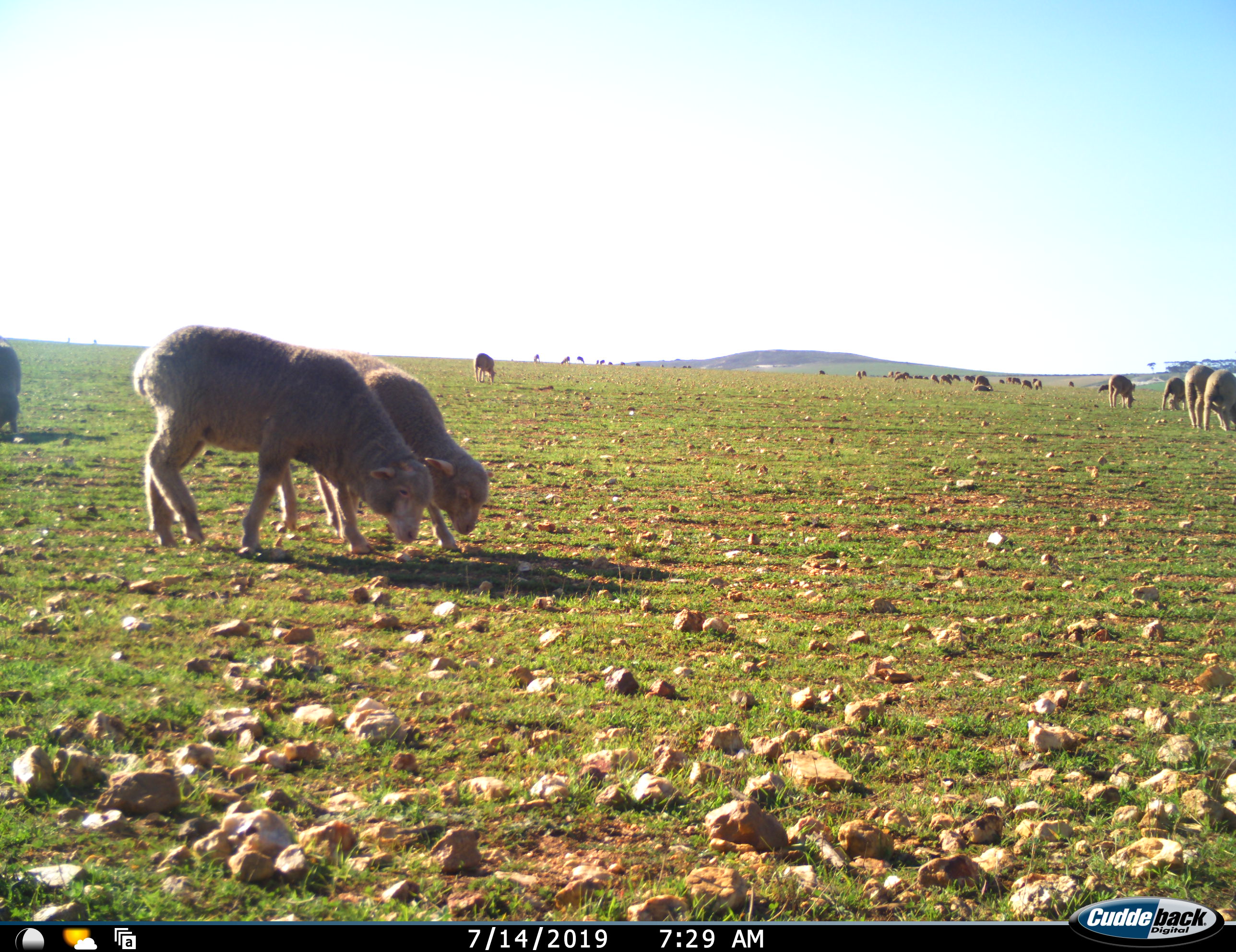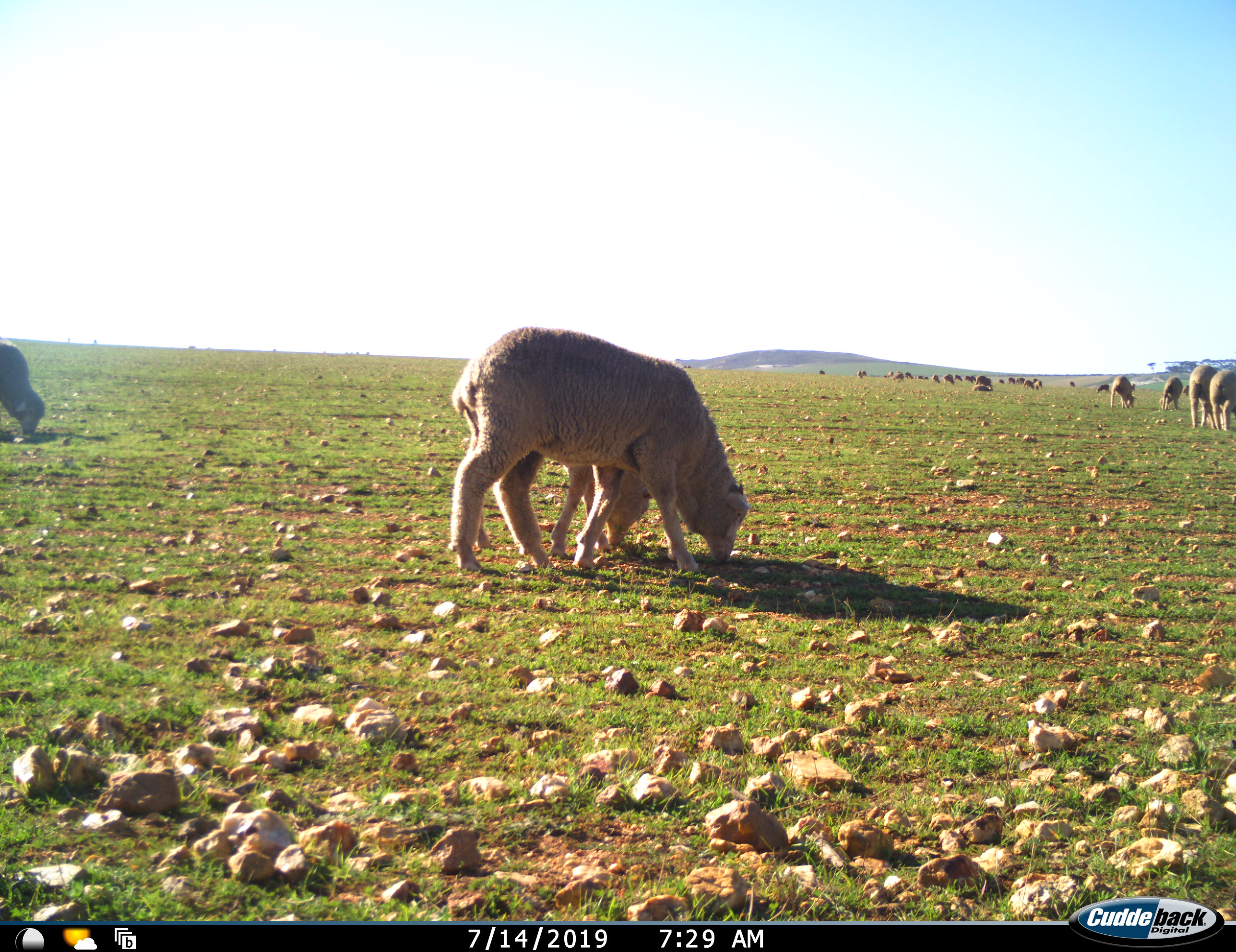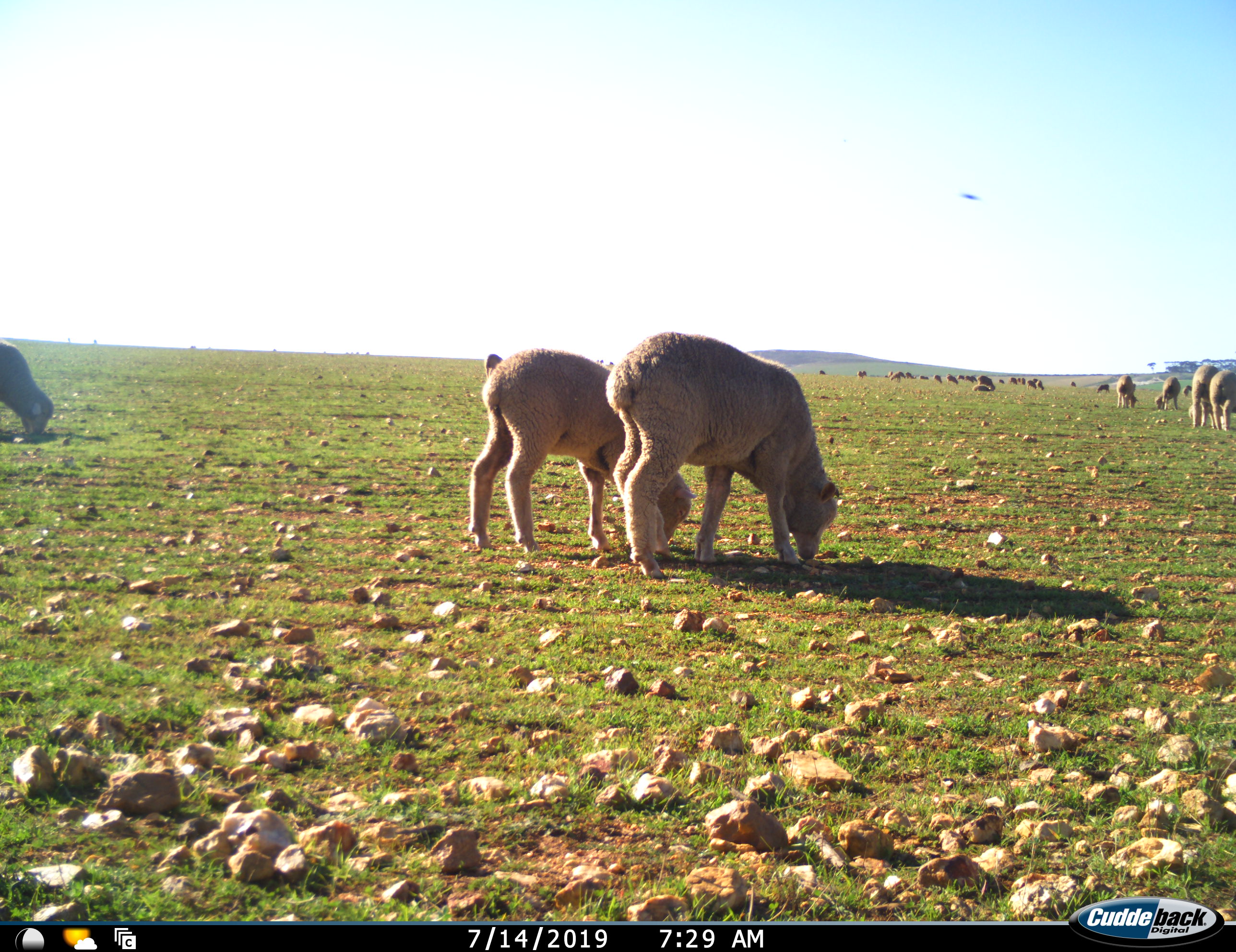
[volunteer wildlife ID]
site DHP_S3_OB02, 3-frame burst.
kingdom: Animalia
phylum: Chordata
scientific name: Vertebrata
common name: domestic animal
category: domesticanimal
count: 11-50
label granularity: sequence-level